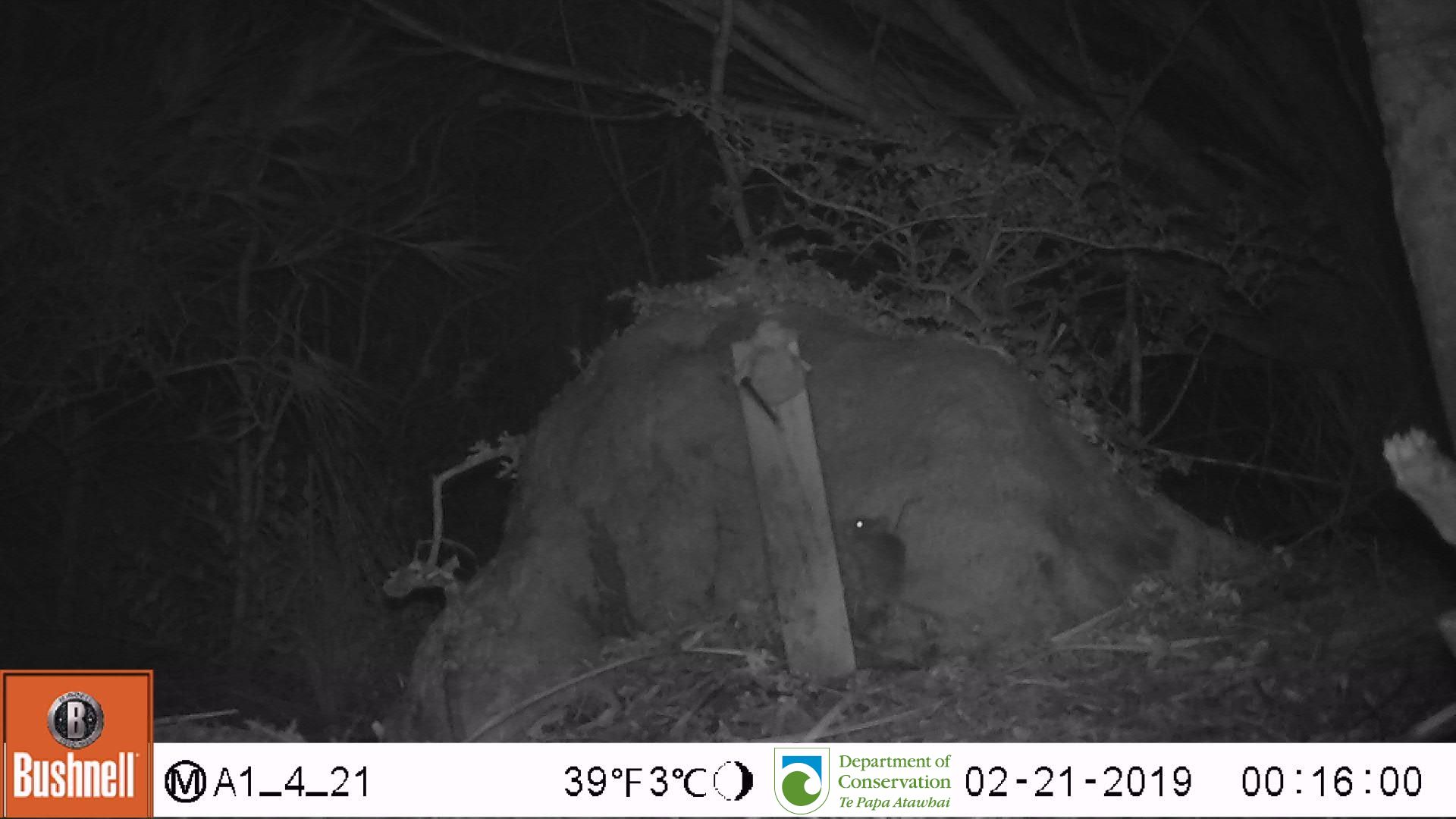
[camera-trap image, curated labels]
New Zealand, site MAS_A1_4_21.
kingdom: Animalia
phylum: Chordata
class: Mammalia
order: Rodentia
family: Muridae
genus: Mus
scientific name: Mus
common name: mouse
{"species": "mouse (Mus)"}